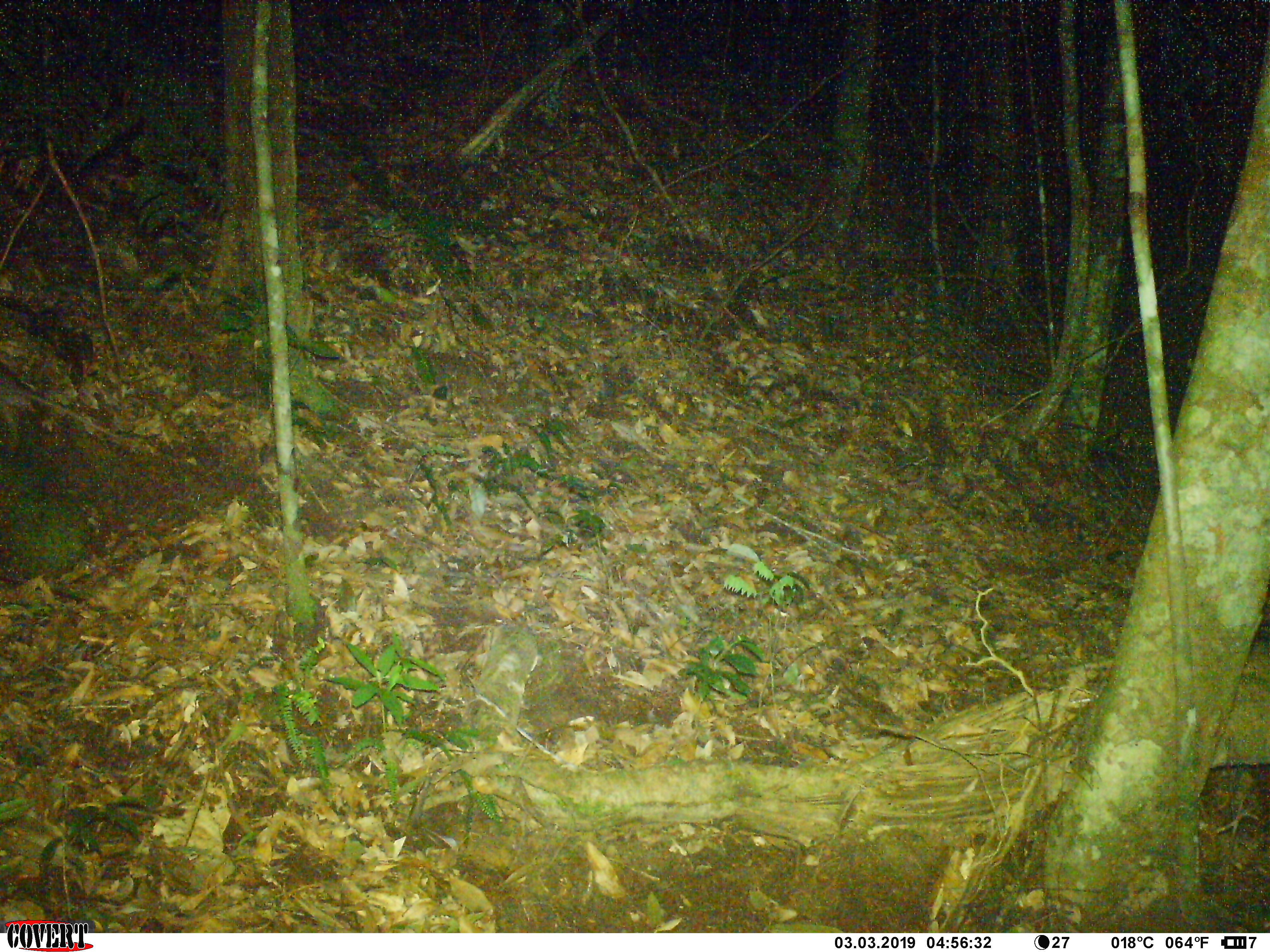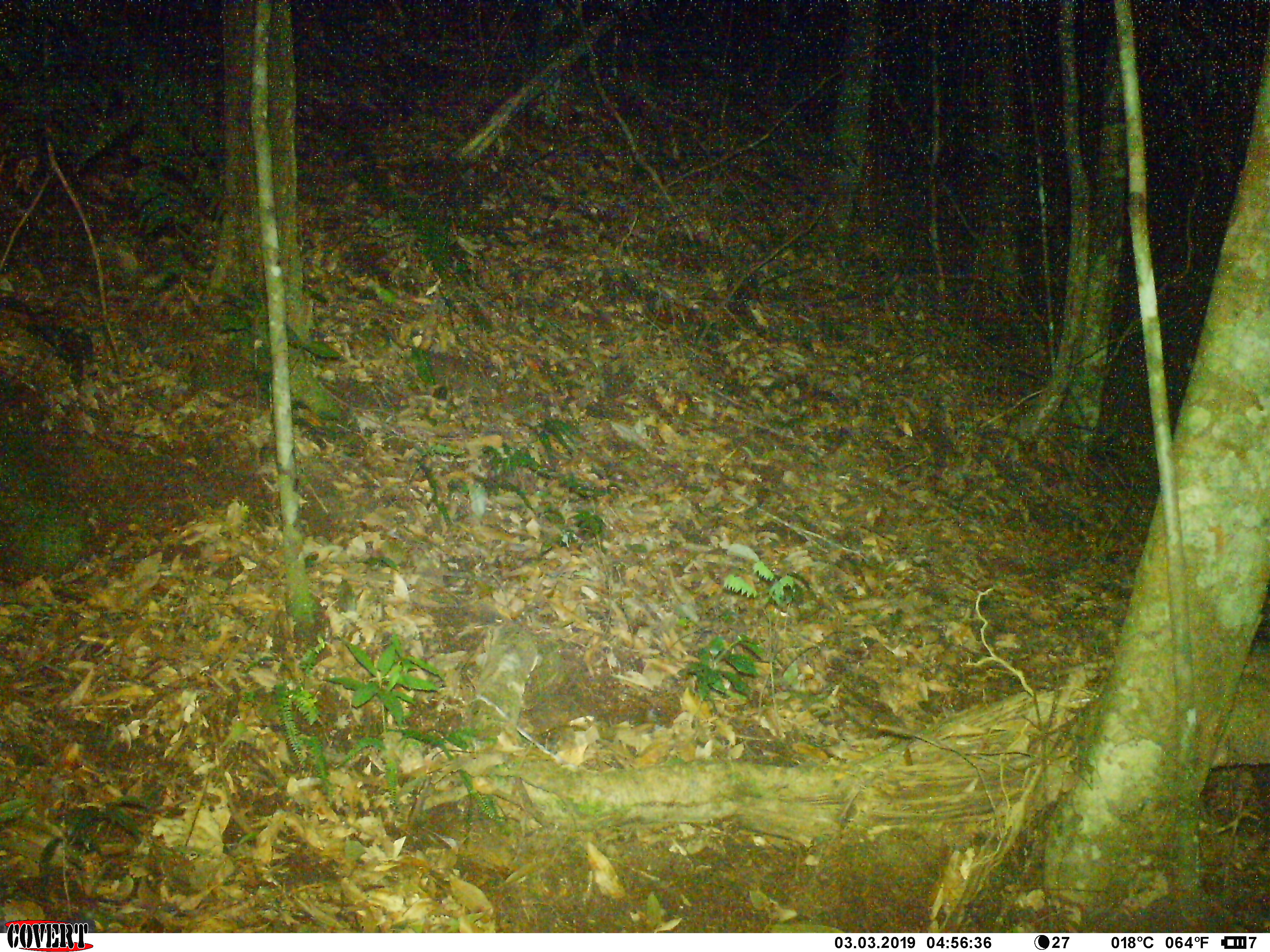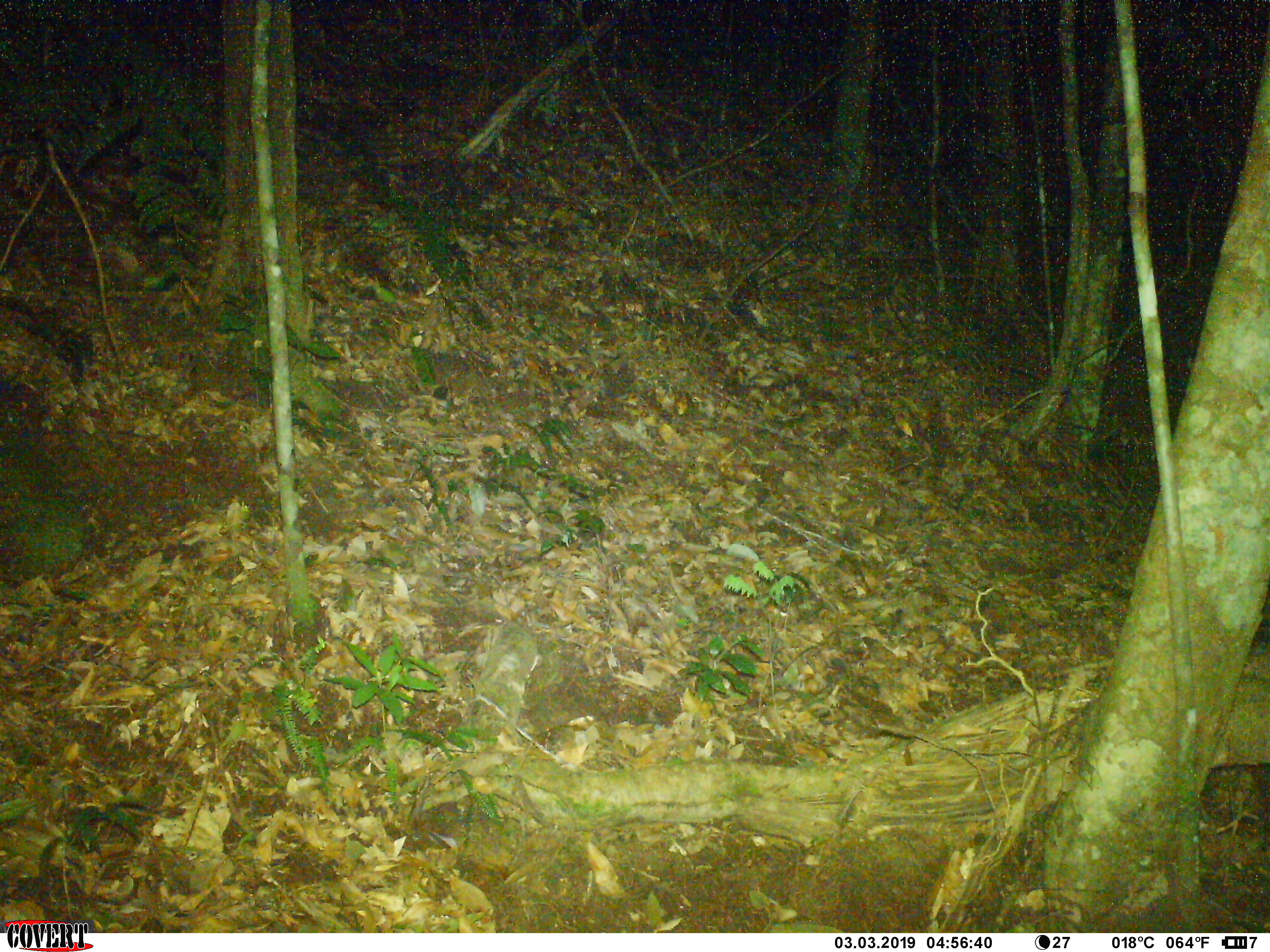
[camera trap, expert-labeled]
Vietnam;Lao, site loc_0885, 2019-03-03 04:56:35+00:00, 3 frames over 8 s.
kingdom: Animalia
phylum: Chordata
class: Mammalia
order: Rodentia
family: Muridae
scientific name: Muridae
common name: old-world mice and rats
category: unidentified murid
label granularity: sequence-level